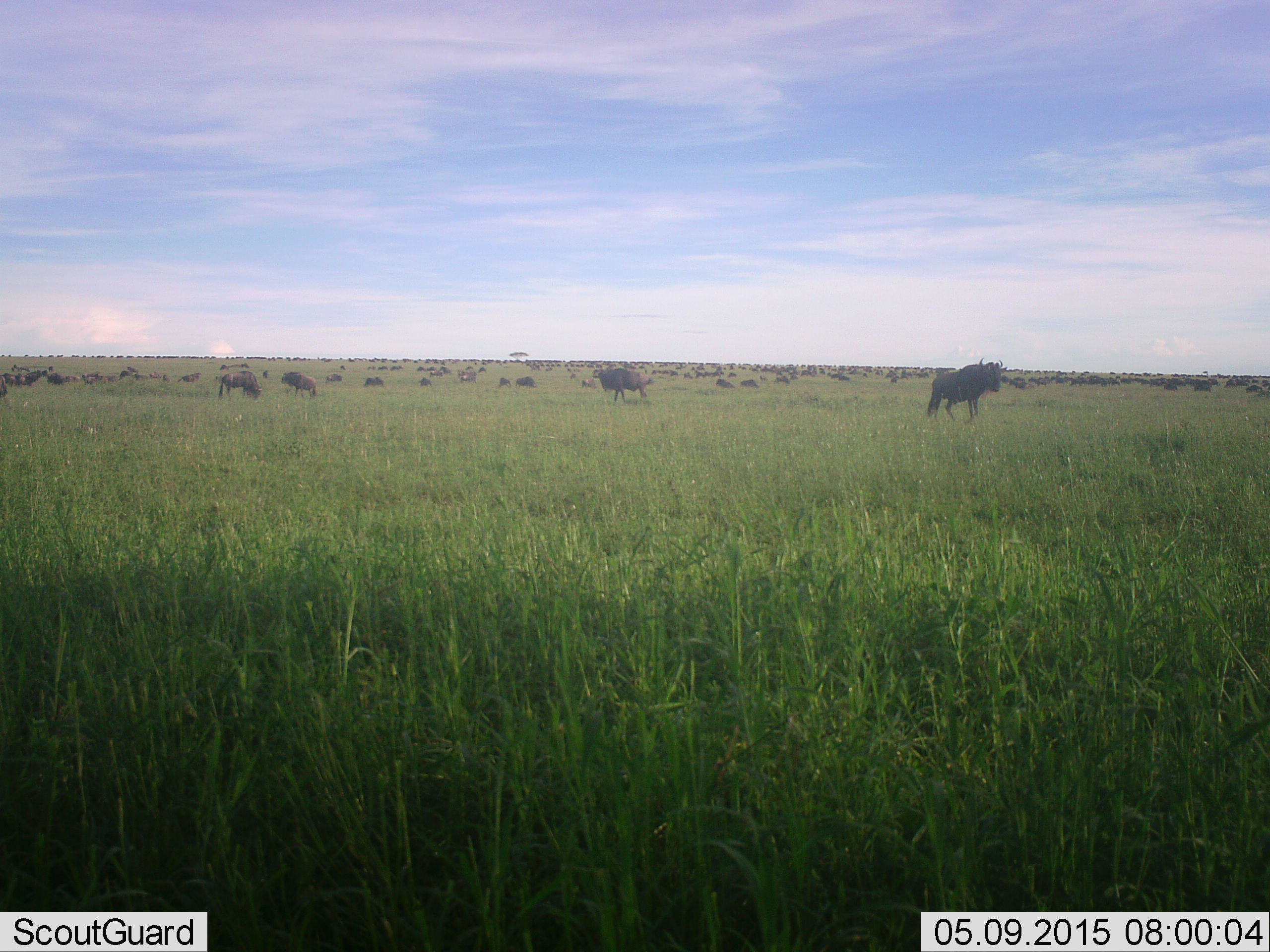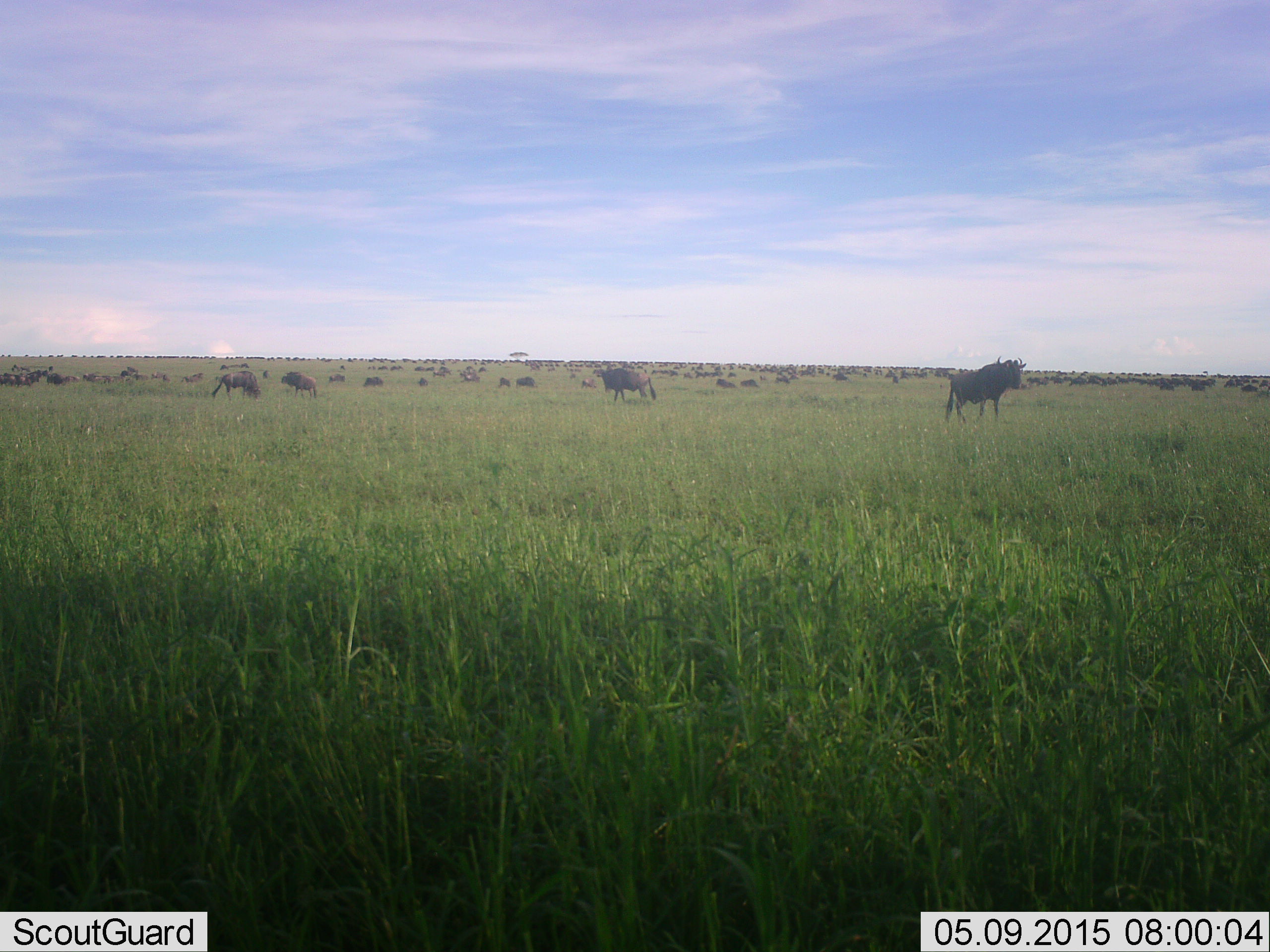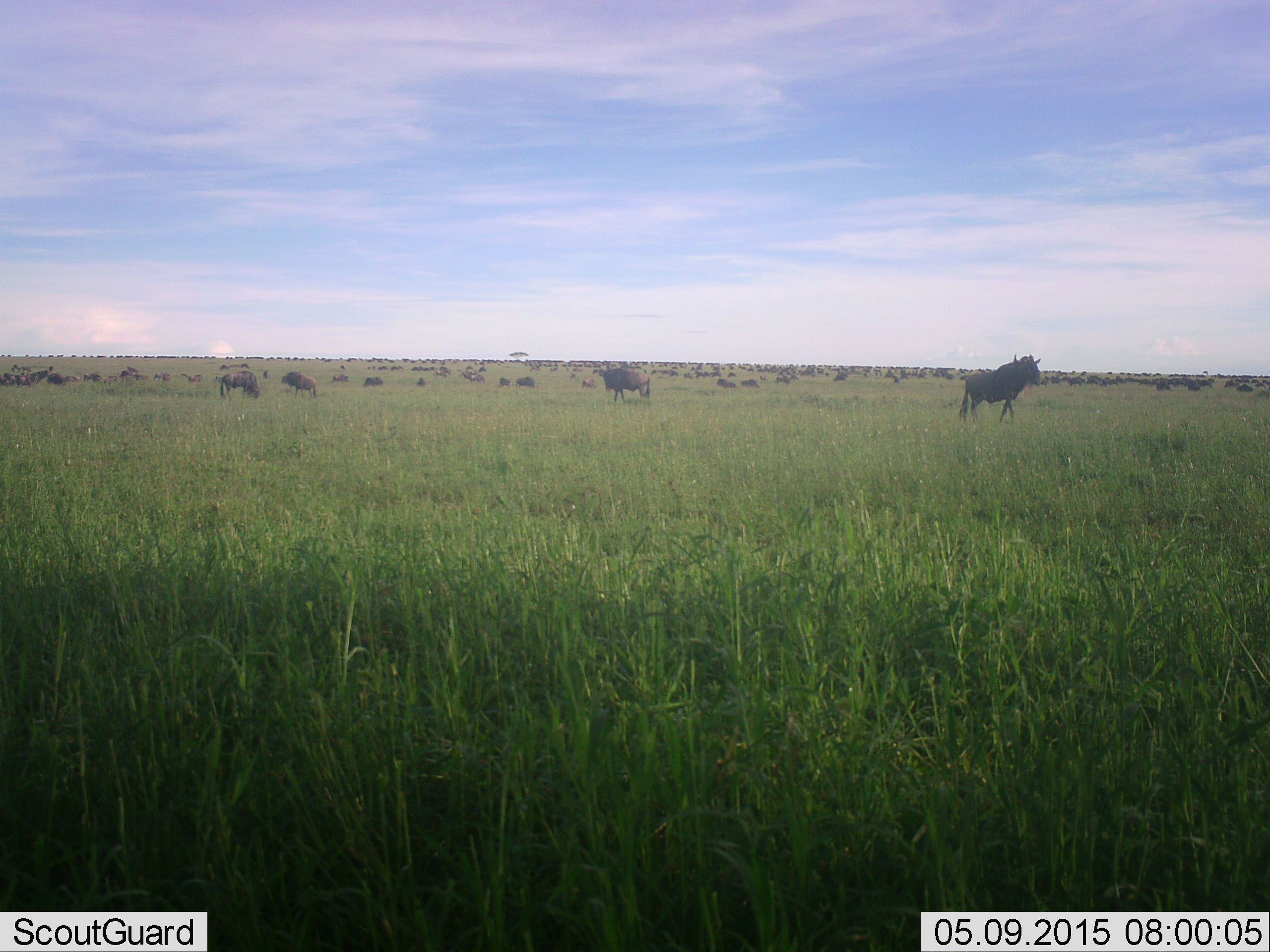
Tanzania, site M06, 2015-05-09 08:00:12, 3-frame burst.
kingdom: Animalia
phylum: Chordata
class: Mammalia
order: Artiodactyla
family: Bovidae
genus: Connochaetes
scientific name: Connochaetes taurinus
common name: blue wildebeest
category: wildebeest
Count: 51+.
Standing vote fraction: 70%.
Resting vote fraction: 30%.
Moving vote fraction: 80%.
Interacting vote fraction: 0%.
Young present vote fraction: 0%.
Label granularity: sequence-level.